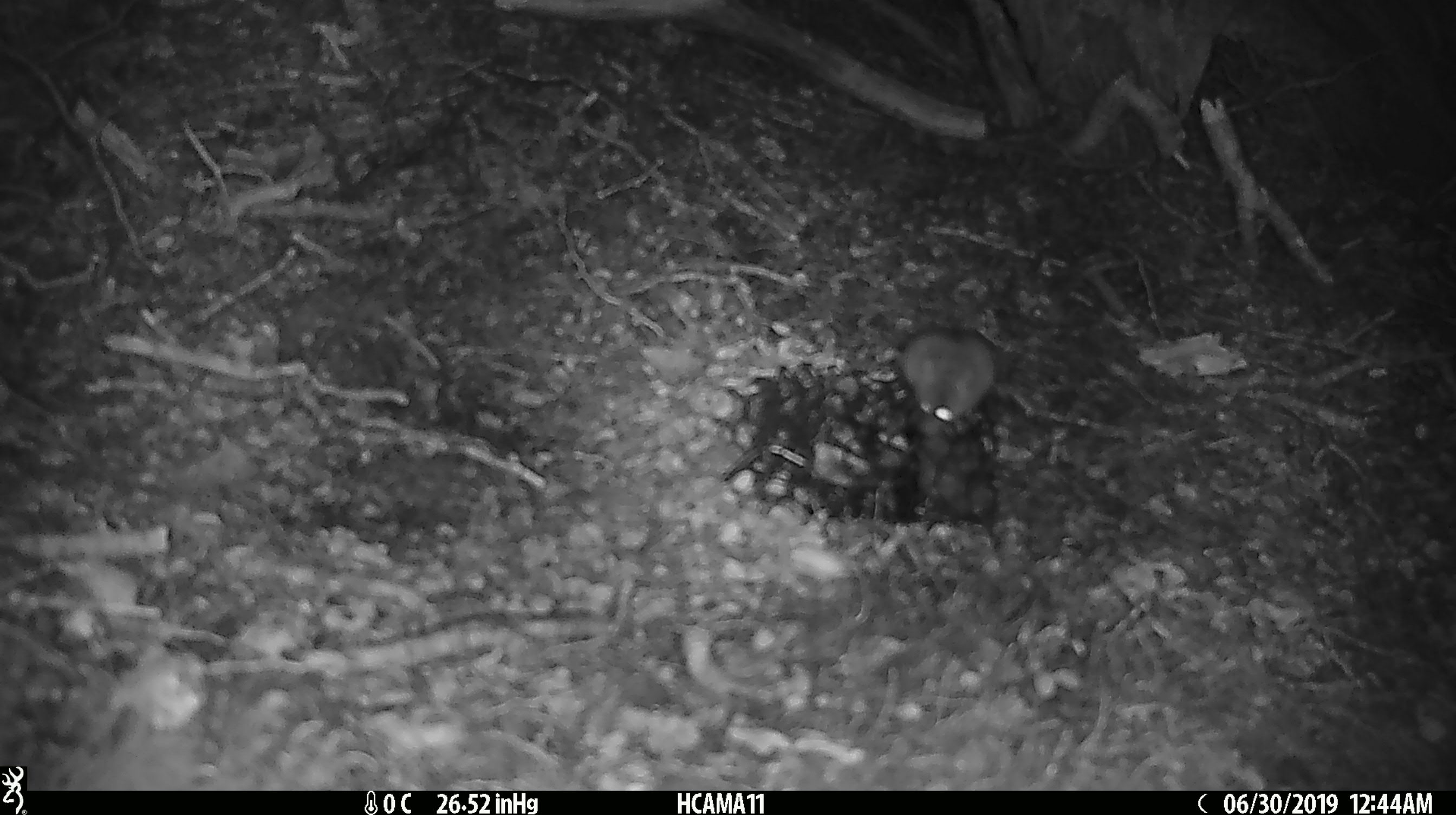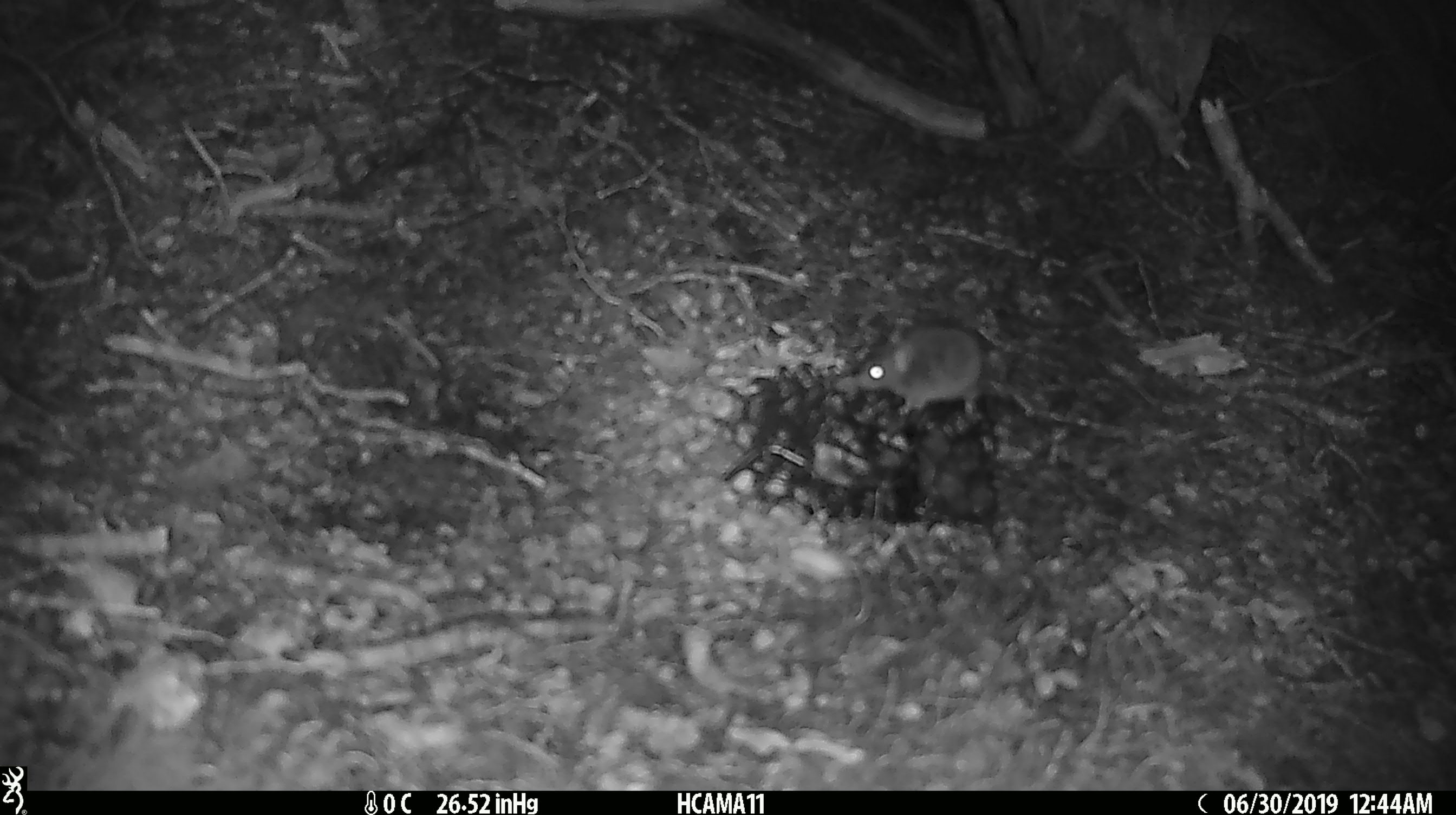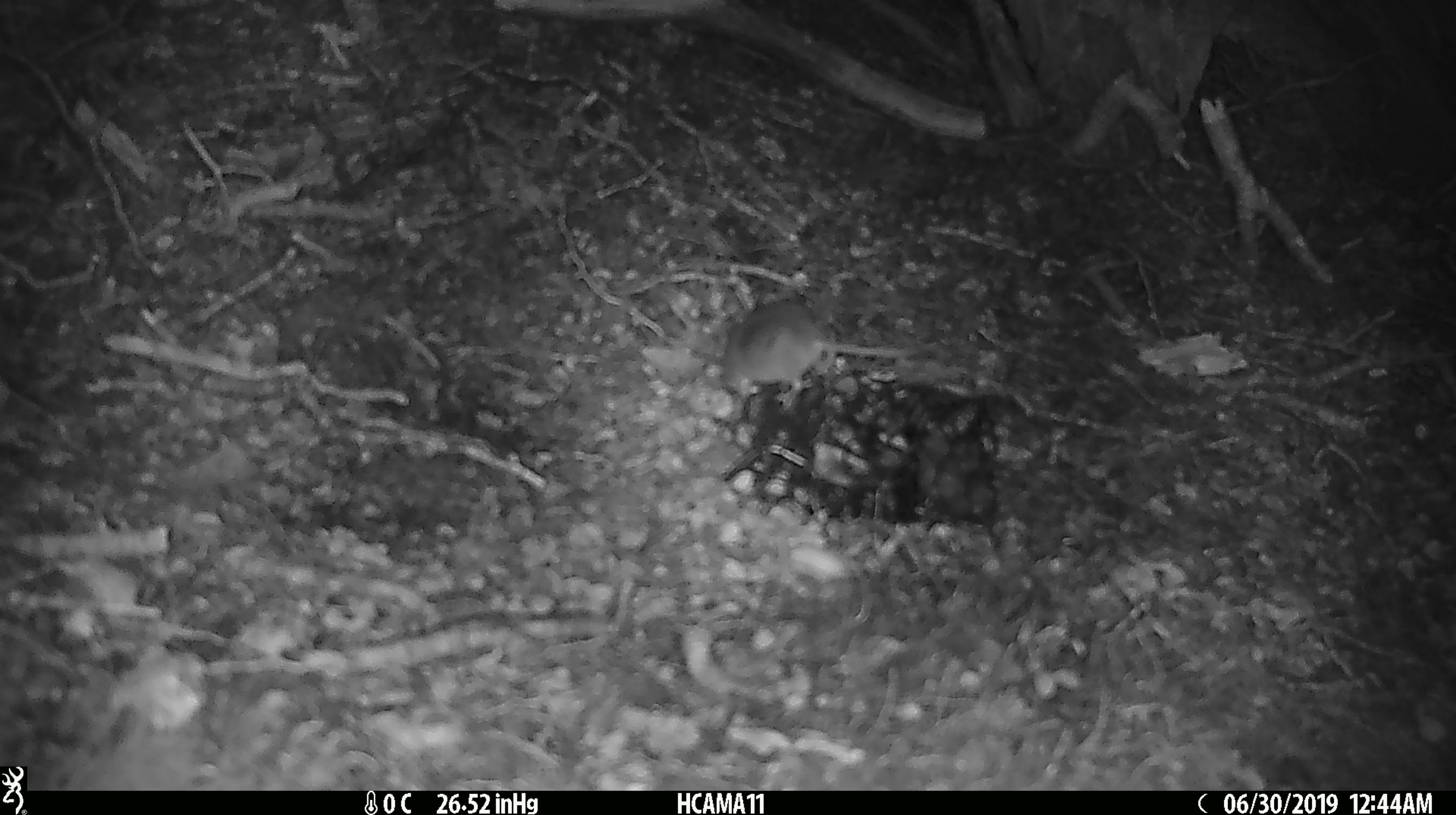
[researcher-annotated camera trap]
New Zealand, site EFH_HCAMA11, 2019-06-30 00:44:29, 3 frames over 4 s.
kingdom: Animalia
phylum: Chordata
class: Mammalia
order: Rodentia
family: Muridae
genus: Mus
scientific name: Mus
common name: mouse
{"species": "mouse (Mus)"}